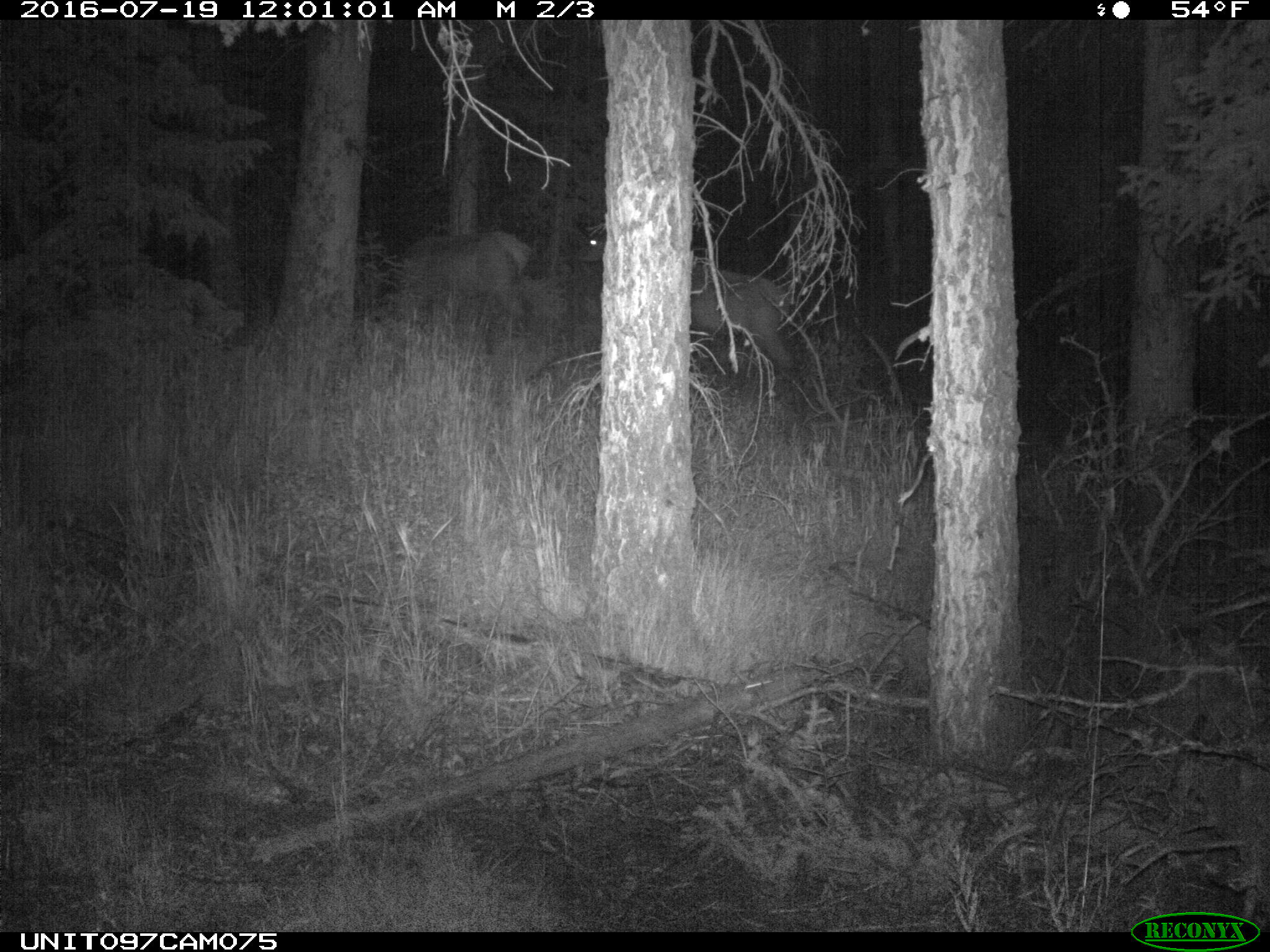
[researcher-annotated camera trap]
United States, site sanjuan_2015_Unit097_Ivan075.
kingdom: Animalia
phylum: Chordata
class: Mammalia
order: Artiodactyla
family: Cervidae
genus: Cervus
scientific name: Cervus elaphus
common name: red deer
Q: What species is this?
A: Cervus elaphus (red deer).